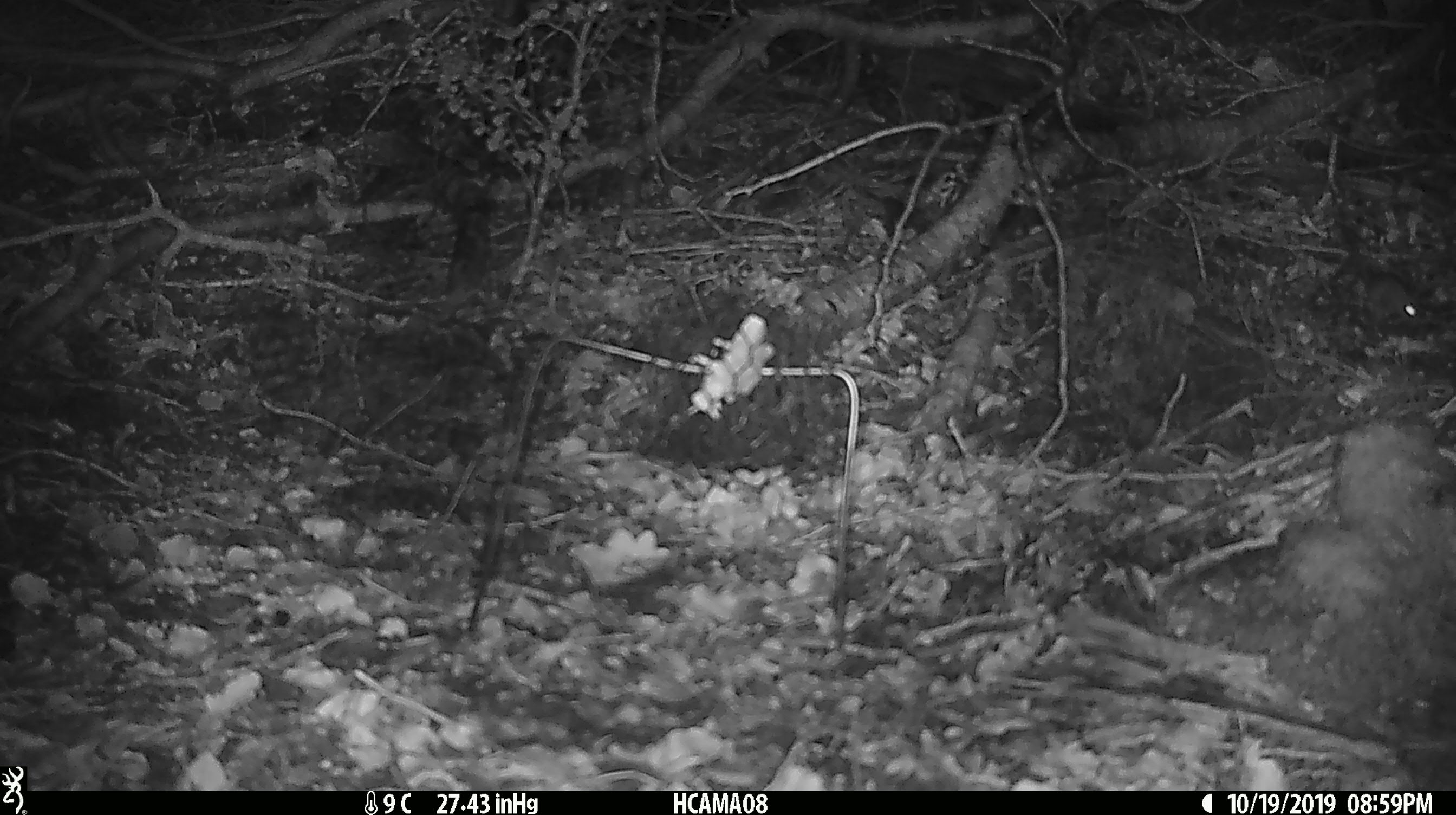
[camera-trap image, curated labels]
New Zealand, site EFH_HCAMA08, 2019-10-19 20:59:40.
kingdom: Animalia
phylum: Chordata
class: Mammalia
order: Rodentia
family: Muridae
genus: Mus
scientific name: Mus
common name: mouse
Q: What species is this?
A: Mouse (Mus).